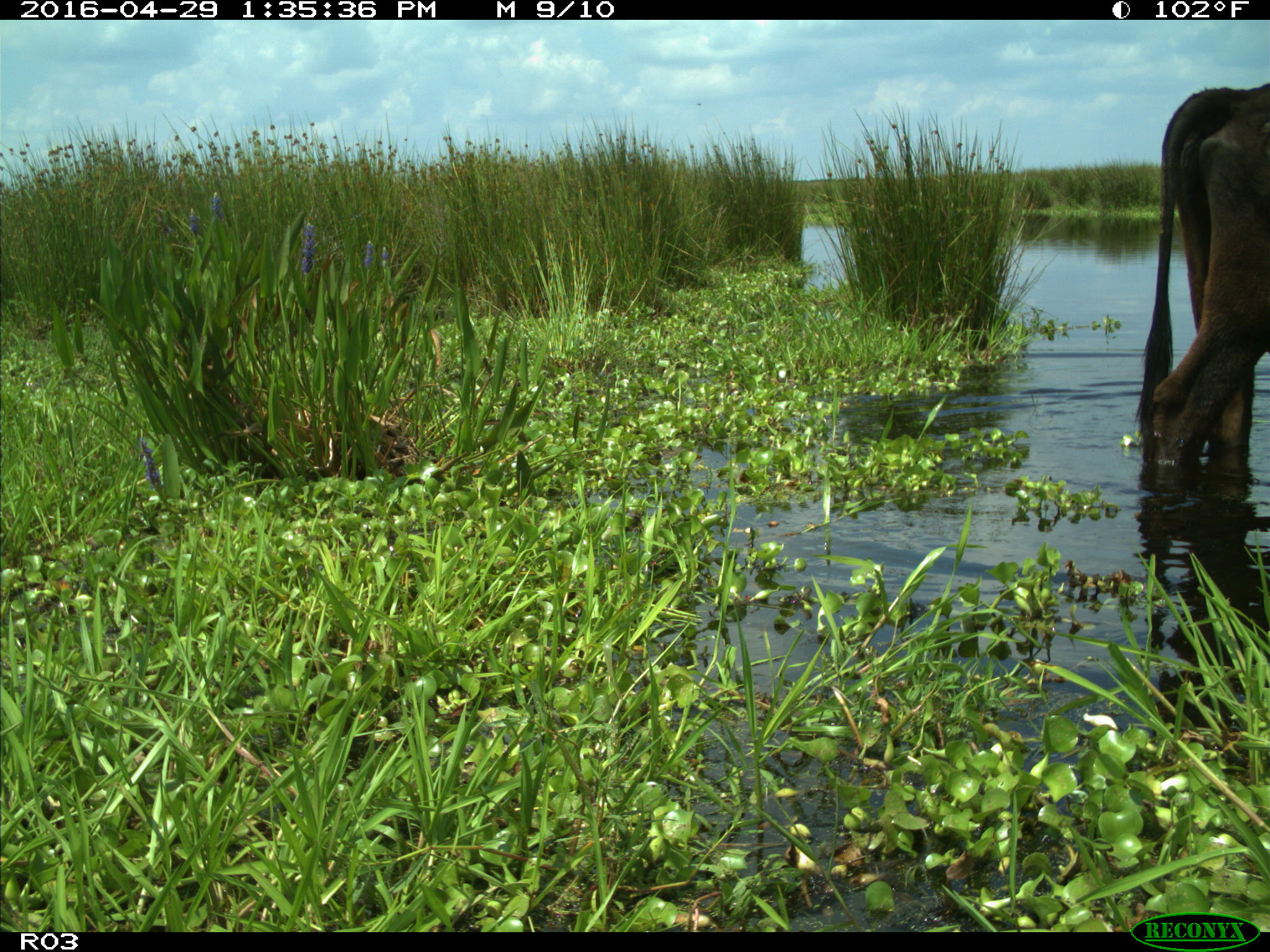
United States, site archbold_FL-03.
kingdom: Animalia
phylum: Chordata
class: Mammalia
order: Artiodactyla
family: Bovidae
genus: Bos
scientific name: Bos taurus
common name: domestic cow